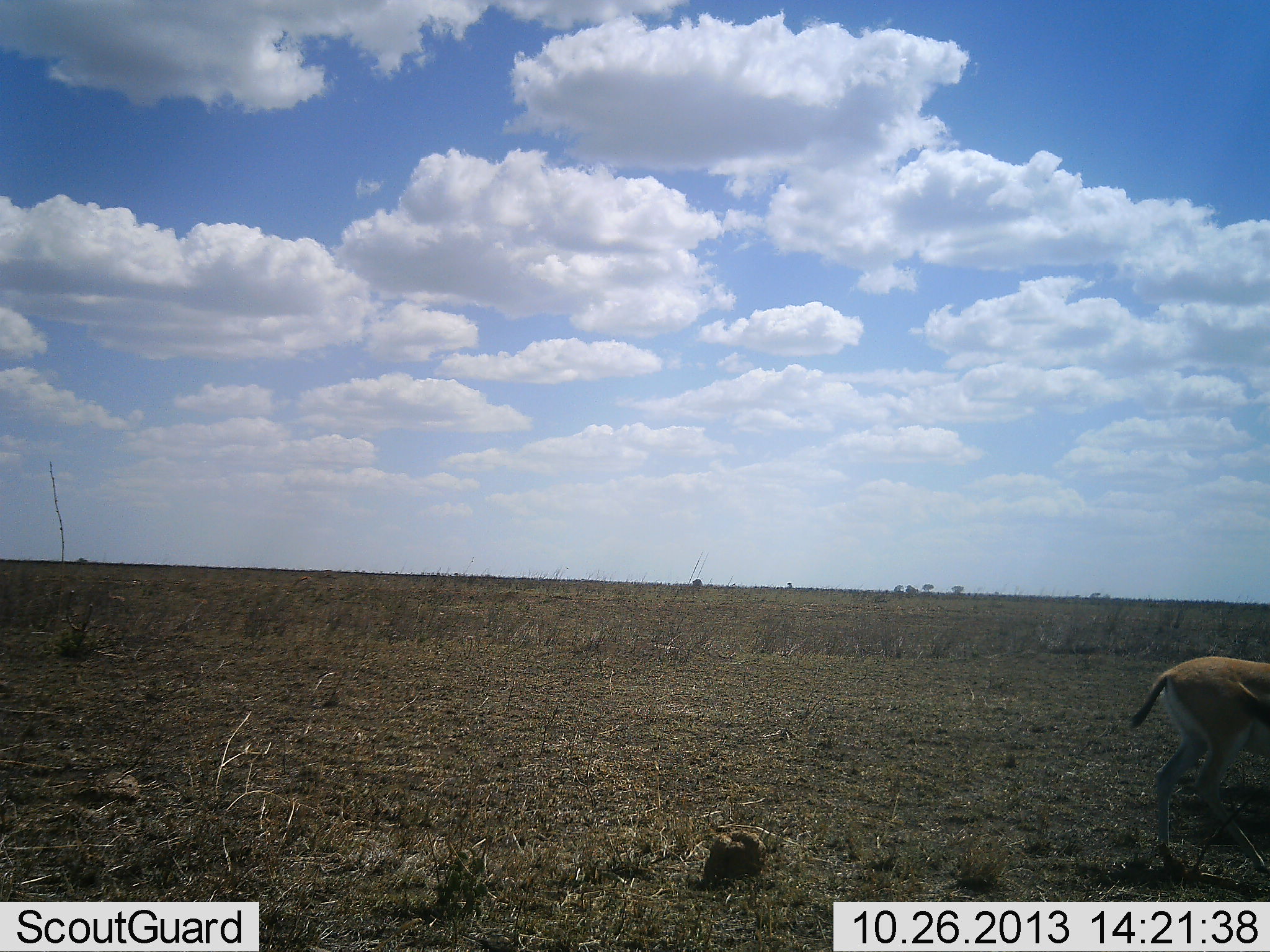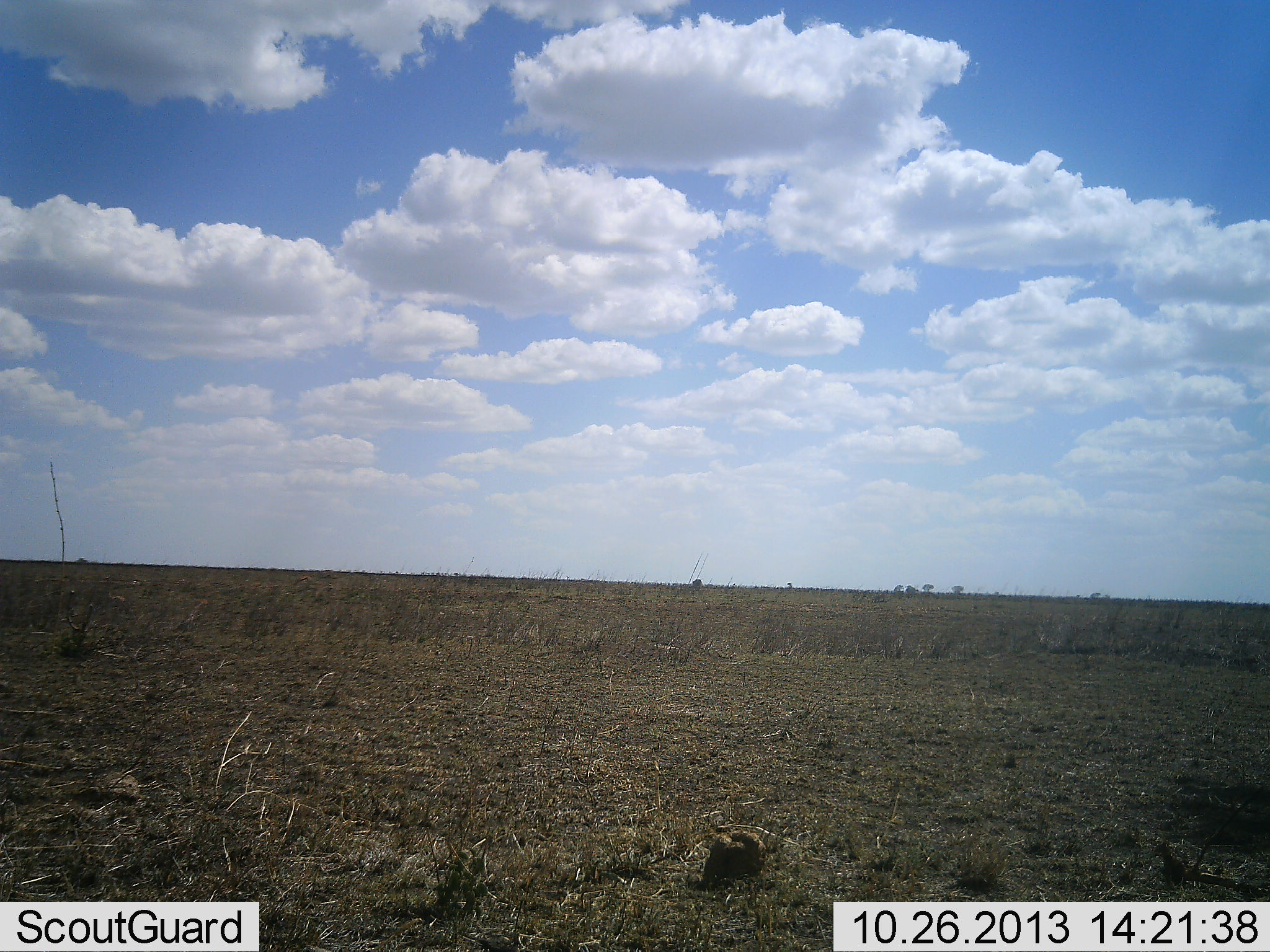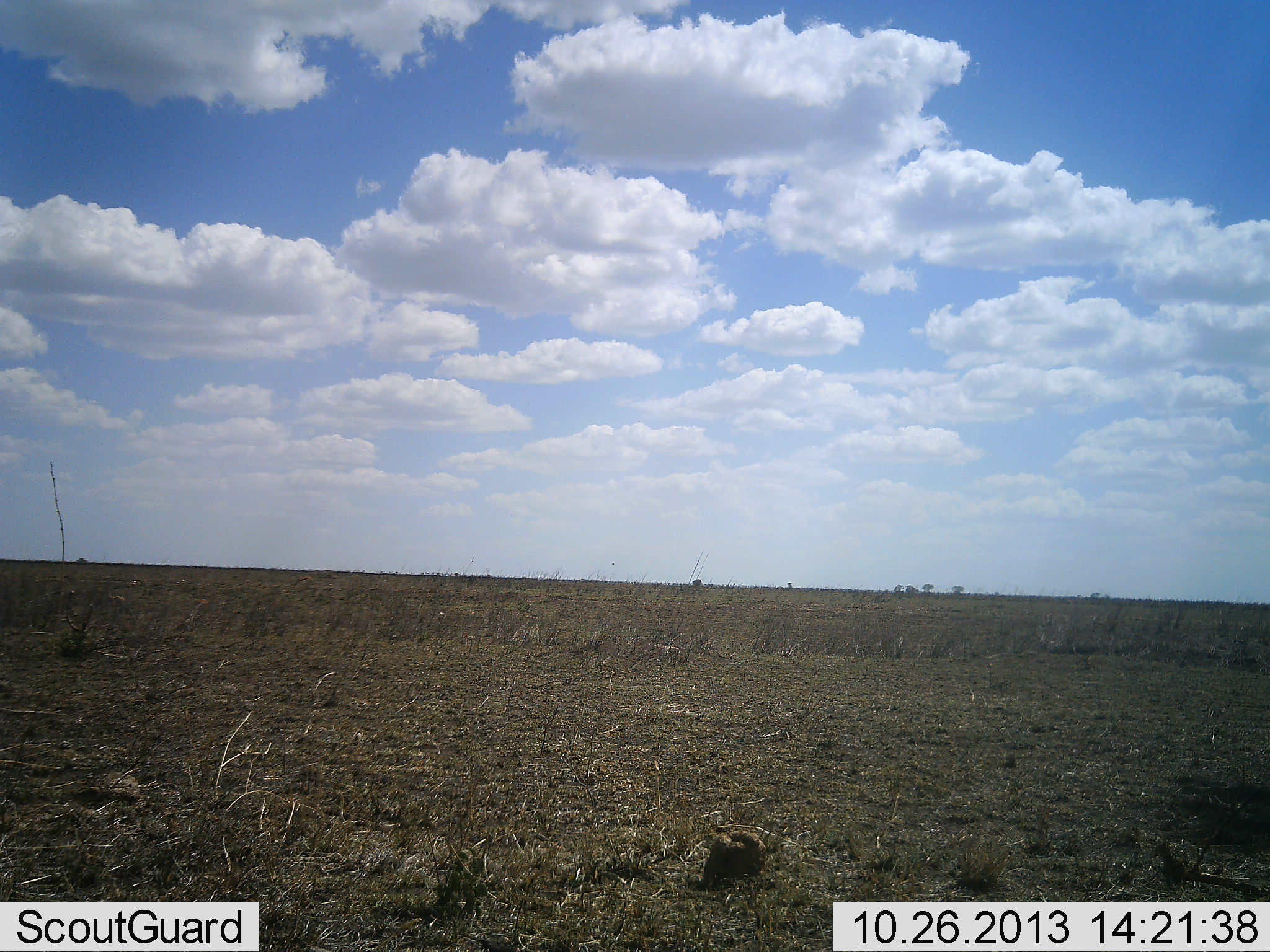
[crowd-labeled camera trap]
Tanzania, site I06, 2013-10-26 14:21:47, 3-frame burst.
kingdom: Animalia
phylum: Chordata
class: Mammalia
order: Artiodactyla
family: Bovidae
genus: Eudorcas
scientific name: Eudorcas thomsonii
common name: thomson's gazelle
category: gazellethomsons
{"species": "gazellethomsons (thomson's gazelle) (Eudorcas thomsonii)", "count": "1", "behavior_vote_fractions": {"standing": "0%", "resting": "0%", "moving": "100%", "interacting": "0%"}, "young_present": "0%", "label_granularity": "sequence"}